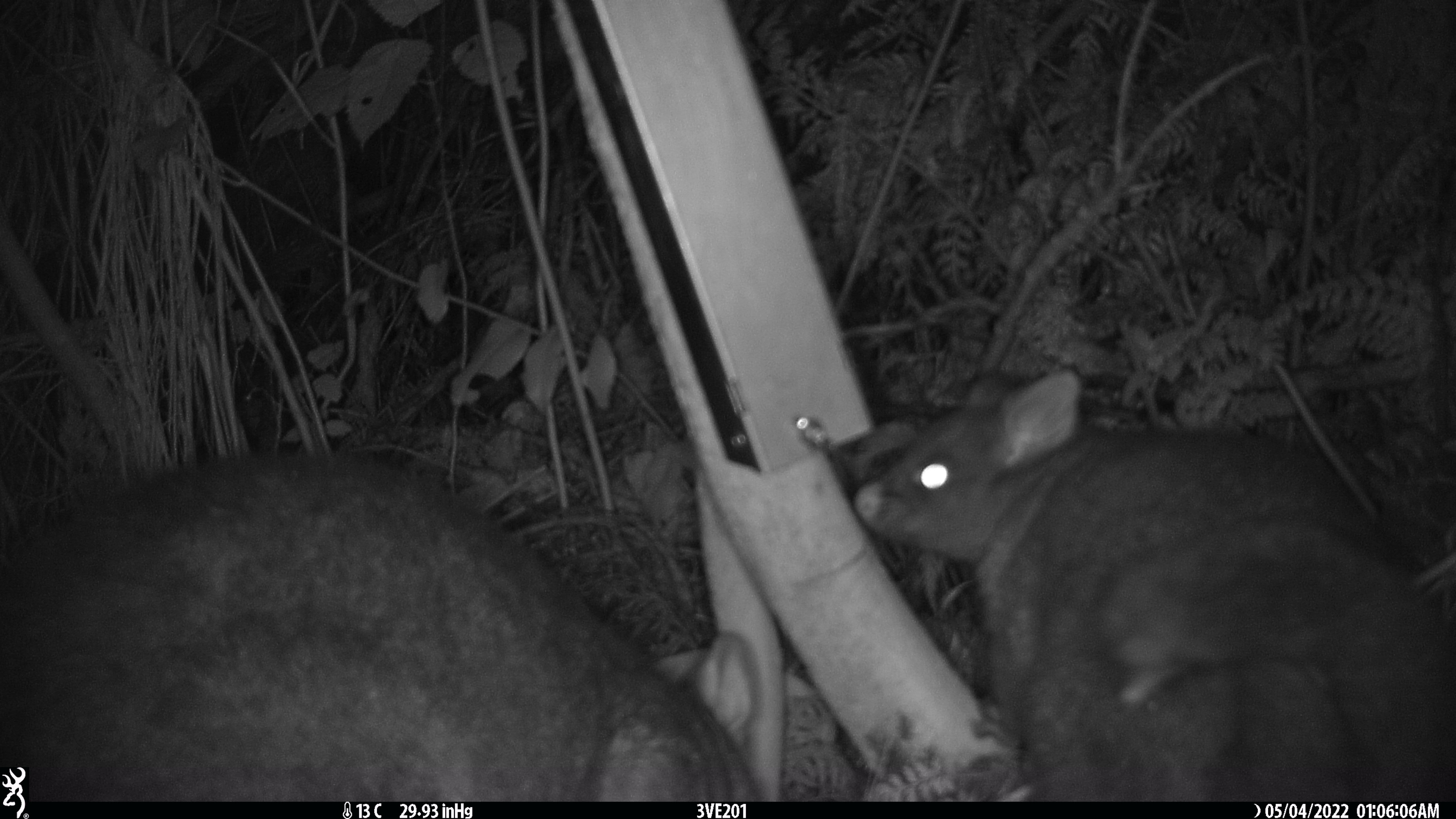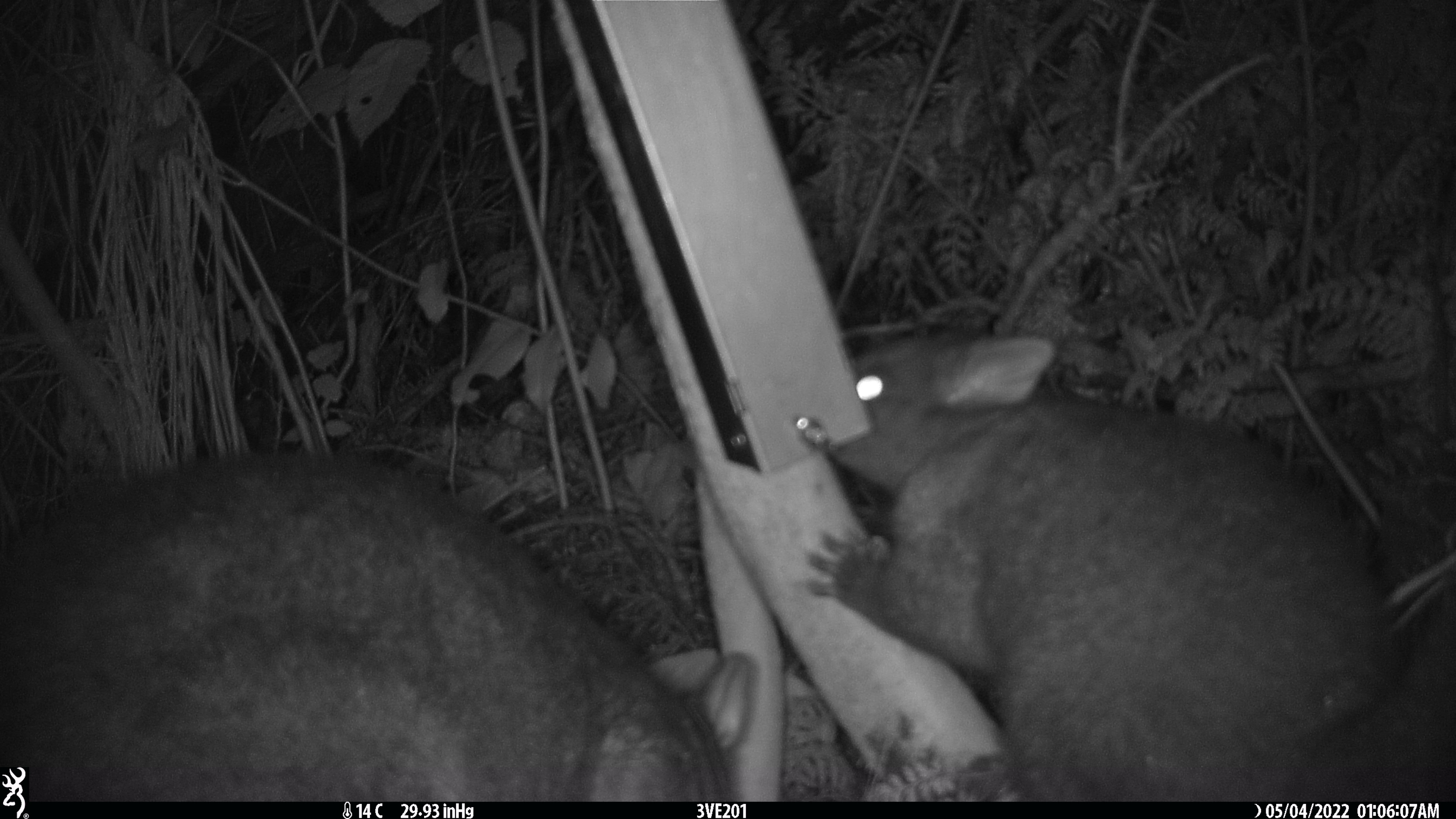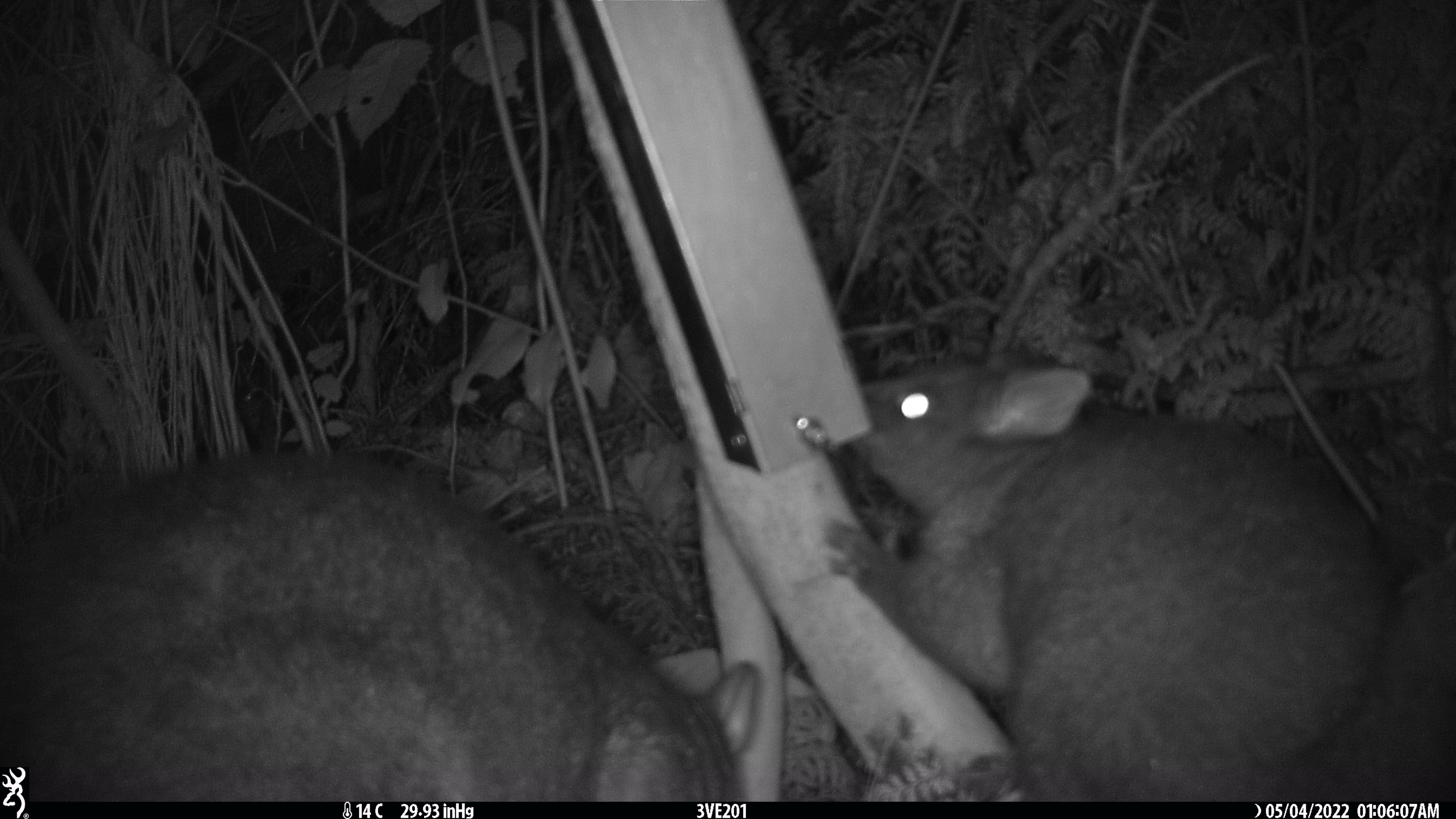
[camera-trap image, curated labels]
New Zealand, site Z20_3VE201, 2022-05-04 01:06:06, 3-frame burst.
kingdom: Animalia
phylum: Chordata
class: Mammalia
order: Diprotodontia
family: Phalangeridae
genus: Trichosurus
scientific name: Trichosurus vulpecula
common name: common brushtail possum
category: possum